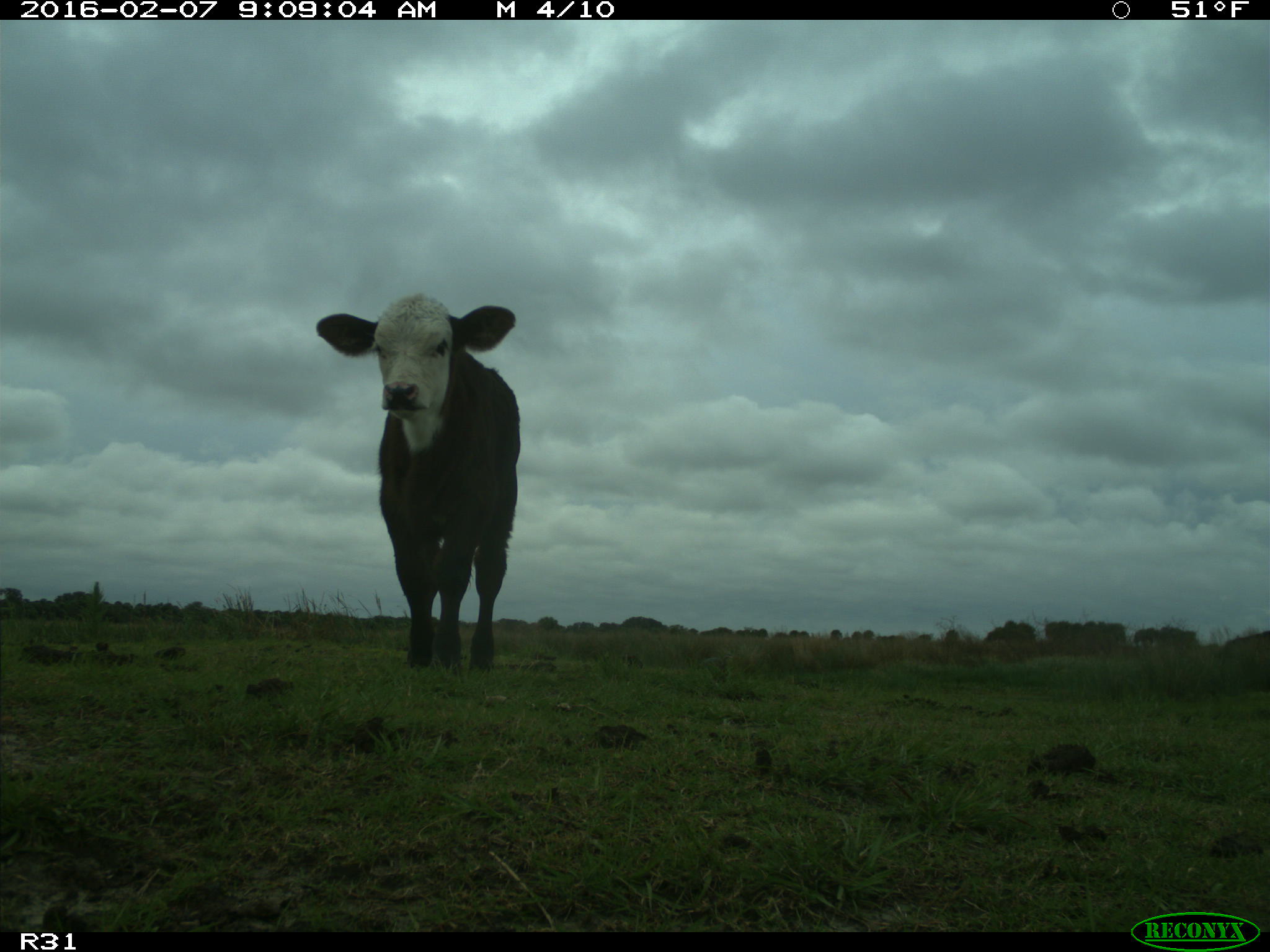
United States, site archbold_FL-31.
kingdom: Animalia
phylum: Chordata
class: Mammalia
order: Artiodactyla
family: Bovidae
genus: Bos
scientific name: Bos taurus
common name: domestic cow